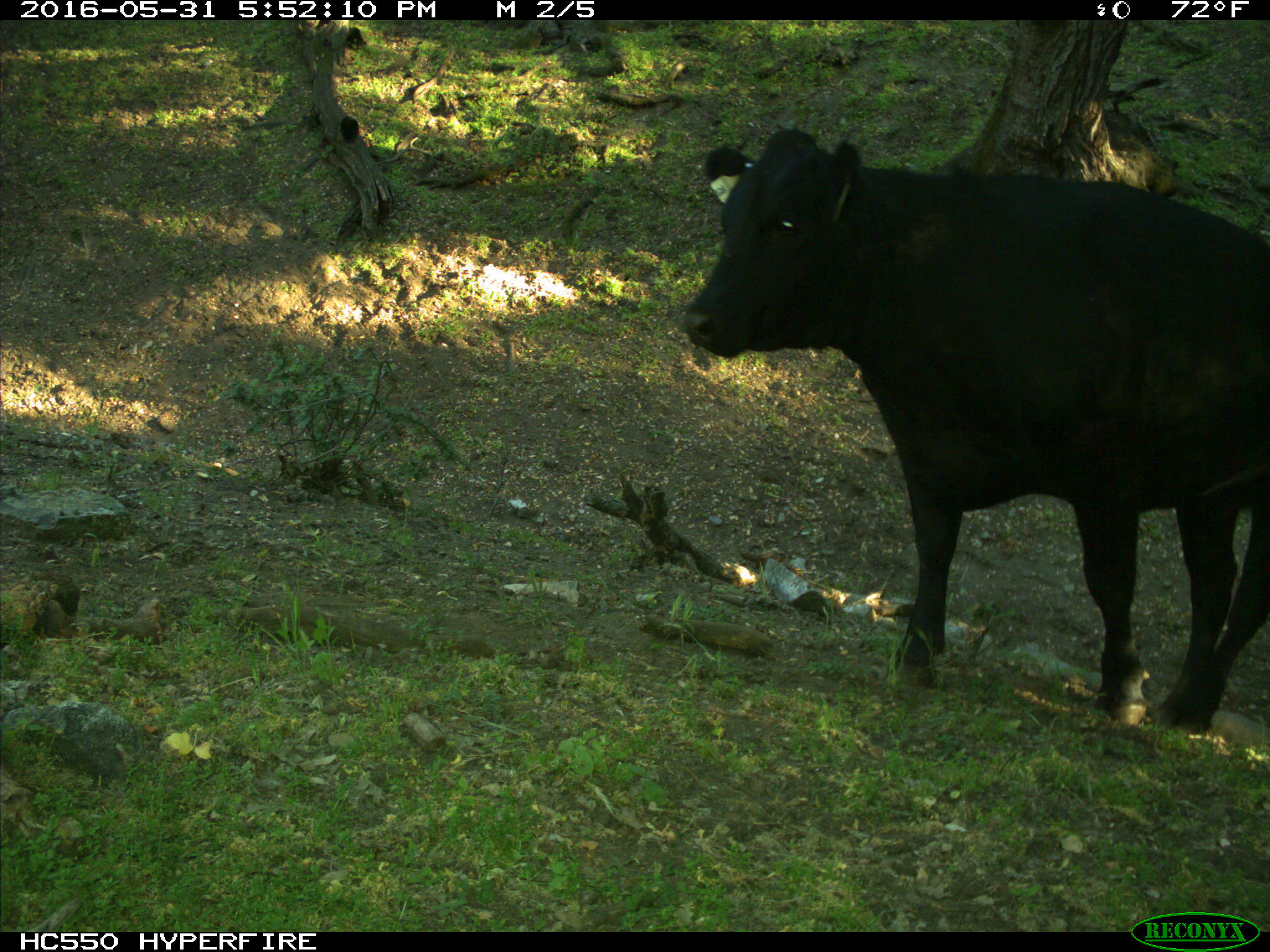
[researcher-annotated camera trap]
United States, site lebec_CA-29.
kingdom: Animalia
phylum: Chordata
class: Mammalia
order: Artiodactyla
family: Bovidae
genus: Bos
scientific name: Bos taurus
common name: domestic cow